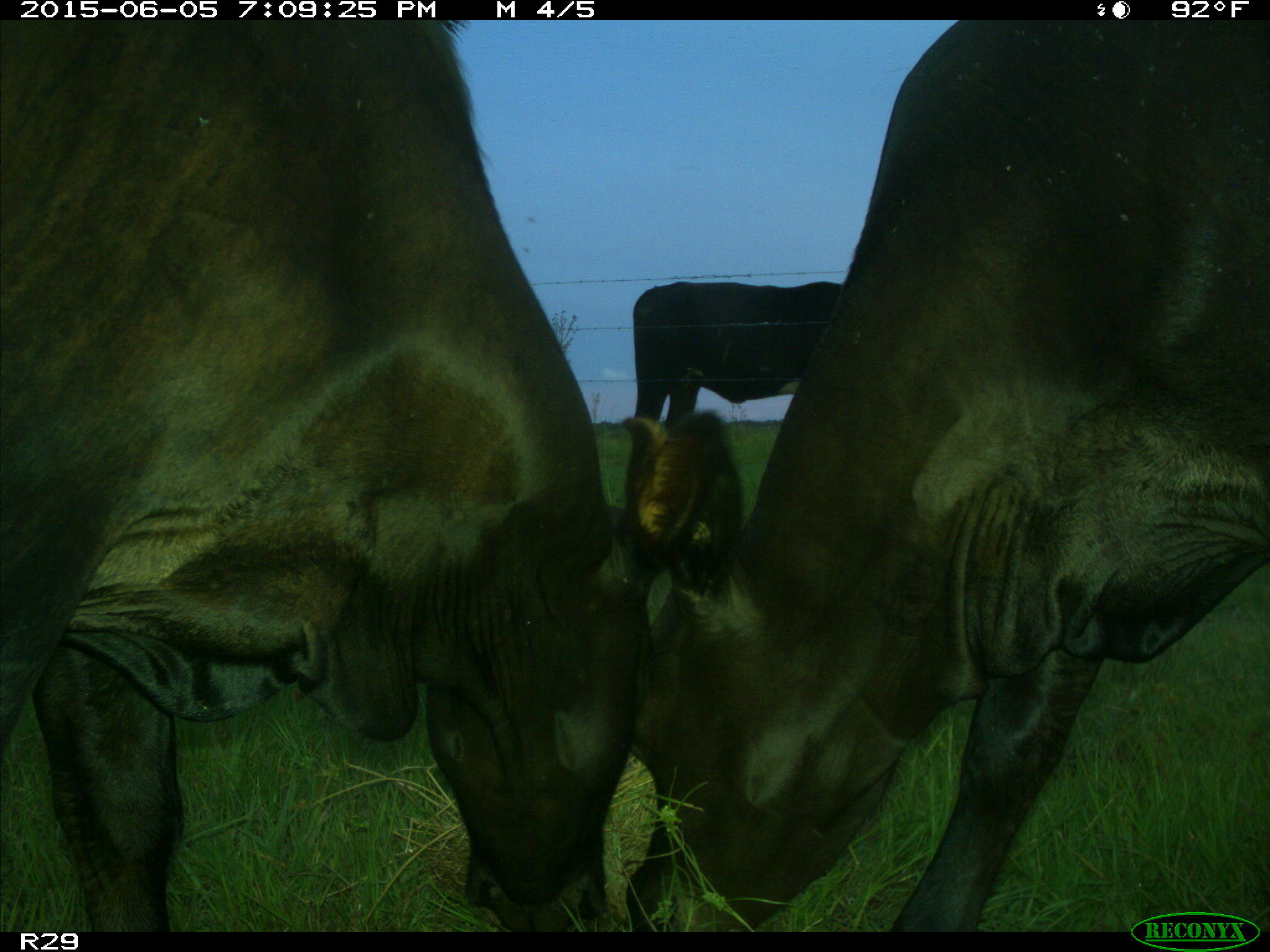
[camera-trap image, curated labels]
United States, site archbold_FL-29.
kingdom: Animalia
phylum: Chordata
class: Mammalia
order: Artiodactyla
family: Bovidae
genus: Bos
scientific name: Bos taurus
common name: domestic cow